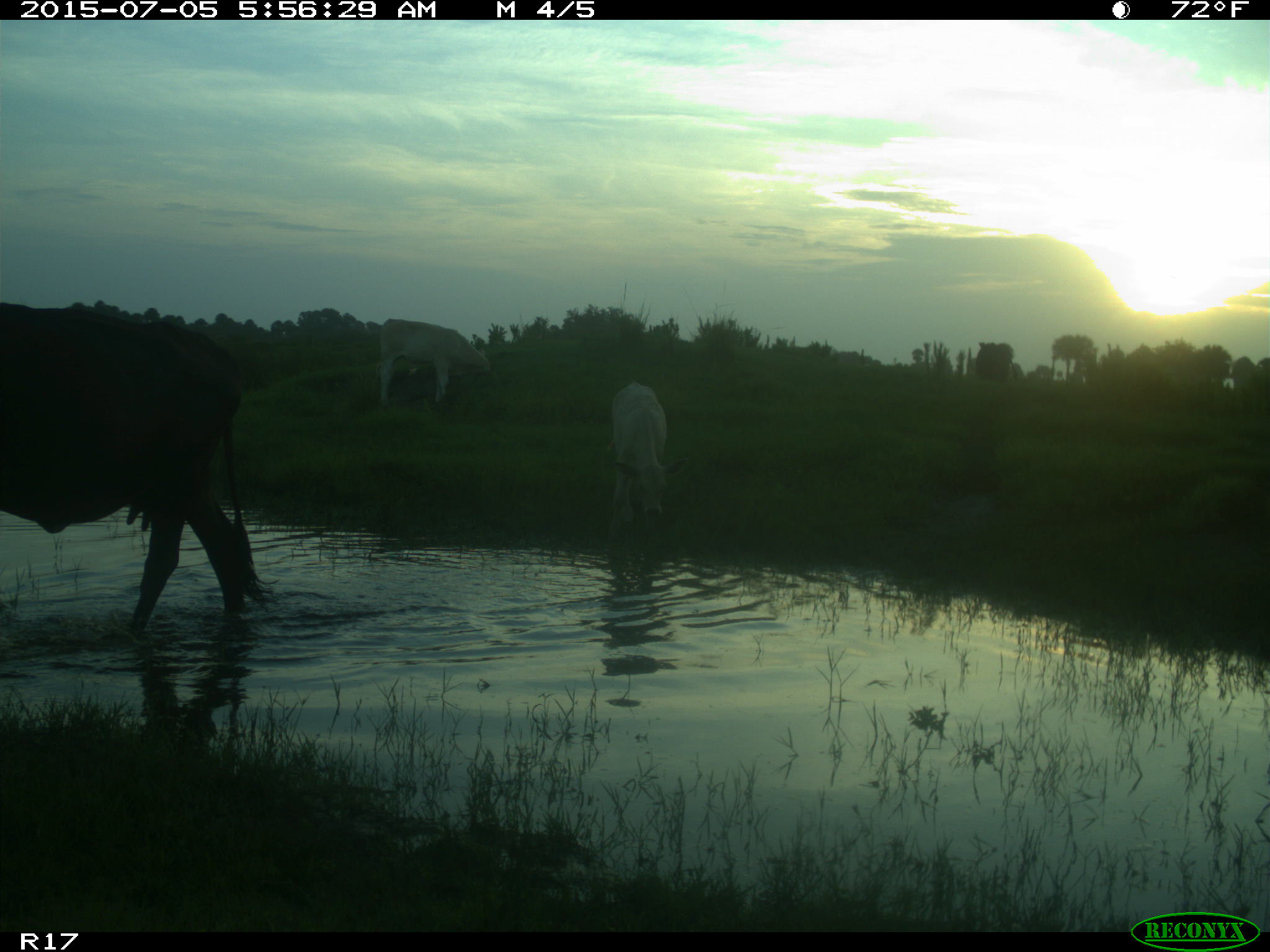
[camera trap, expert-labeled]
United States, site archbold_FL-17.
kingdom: Animalia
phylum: Chordata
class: Mammalia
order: Artiodactyla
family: Bovidae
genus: Bos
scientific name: Bos taurus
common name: domestic cow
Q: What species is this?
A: Bos taurus (domestic cow).